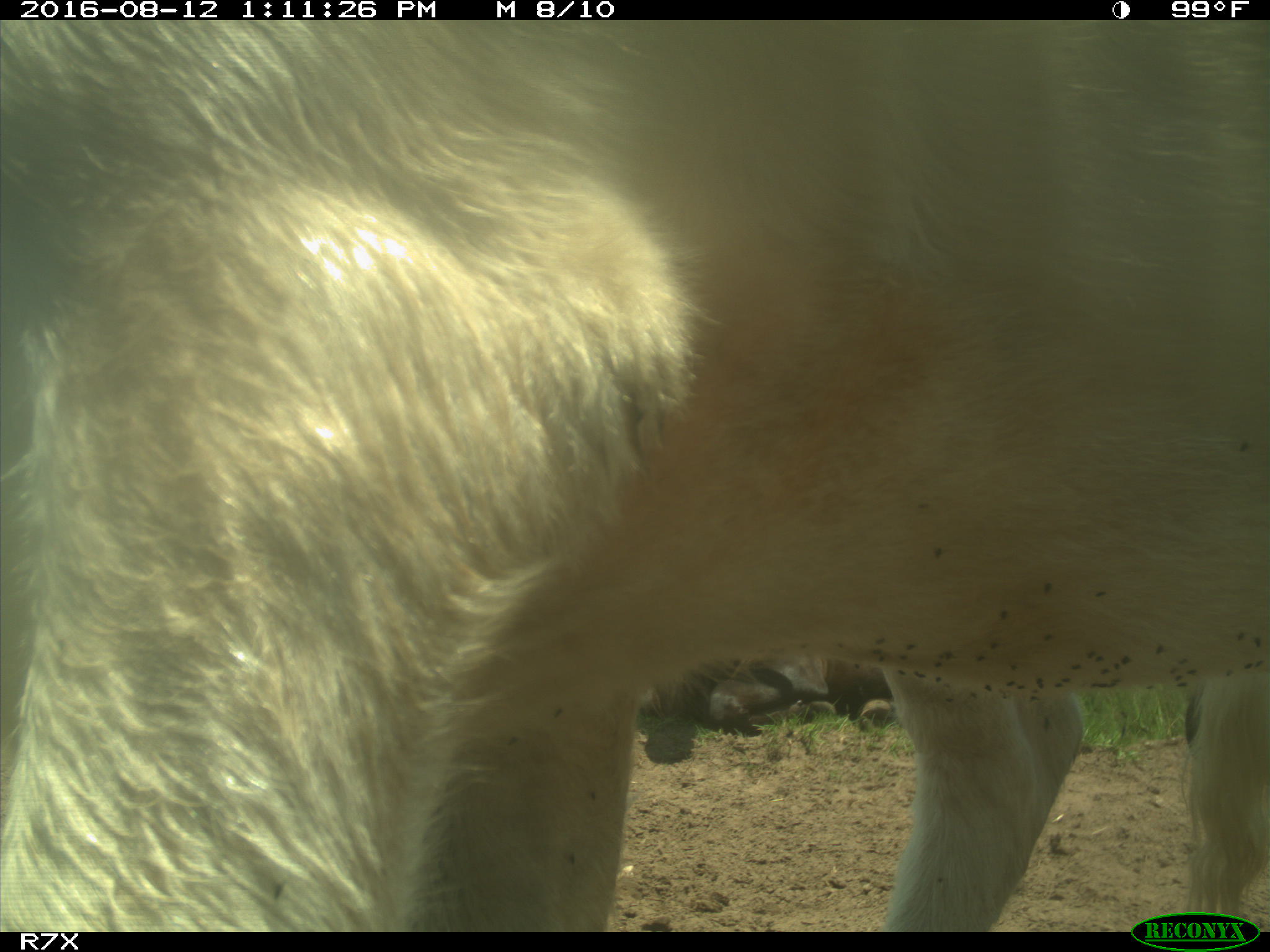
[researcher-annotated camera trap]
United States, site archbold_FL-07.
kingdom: Animalia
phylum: Chordata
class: Mammalia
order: Artiodactyla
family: Bovidae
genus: Bos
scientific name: Bos taurus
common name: domestic cow